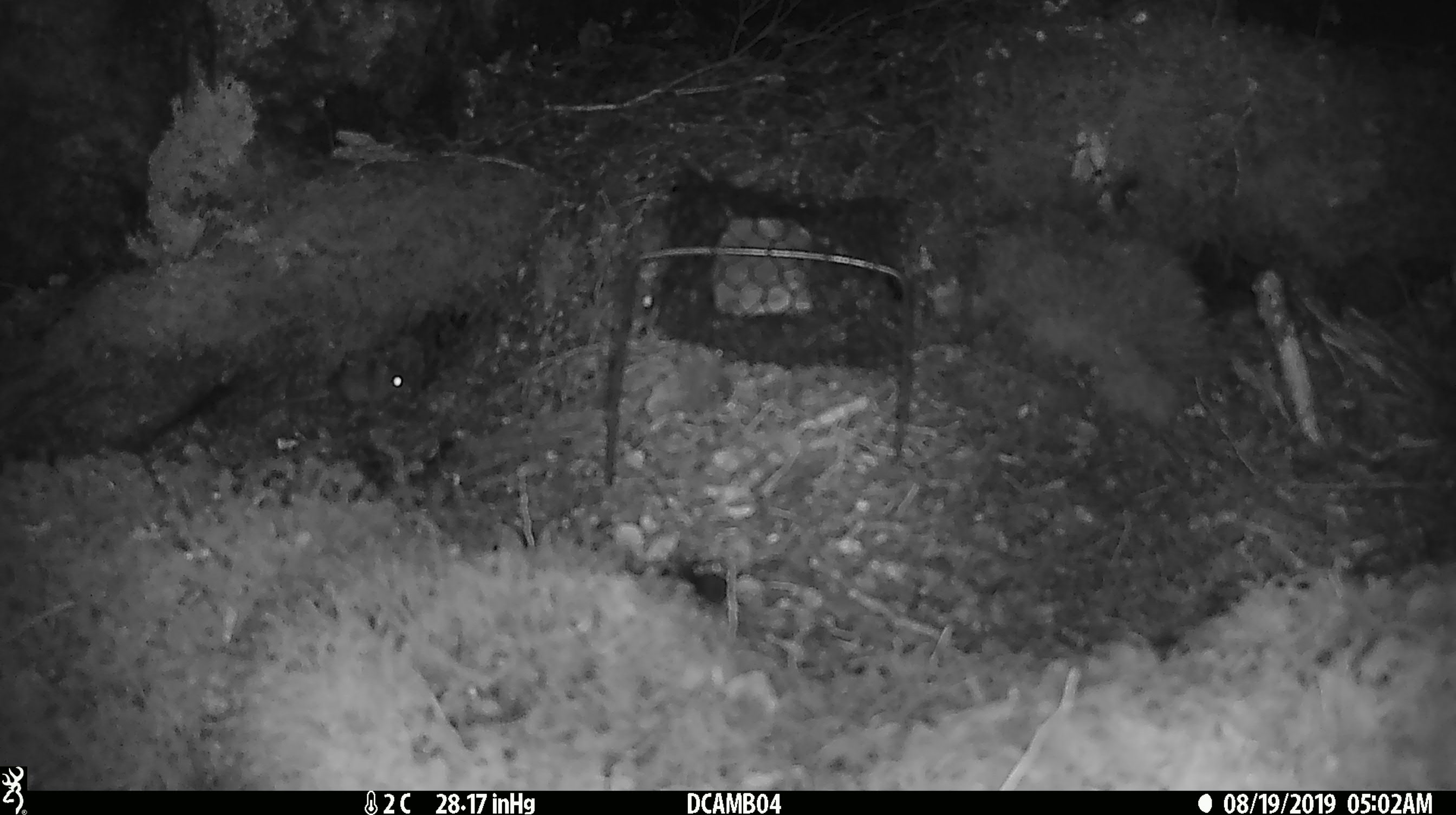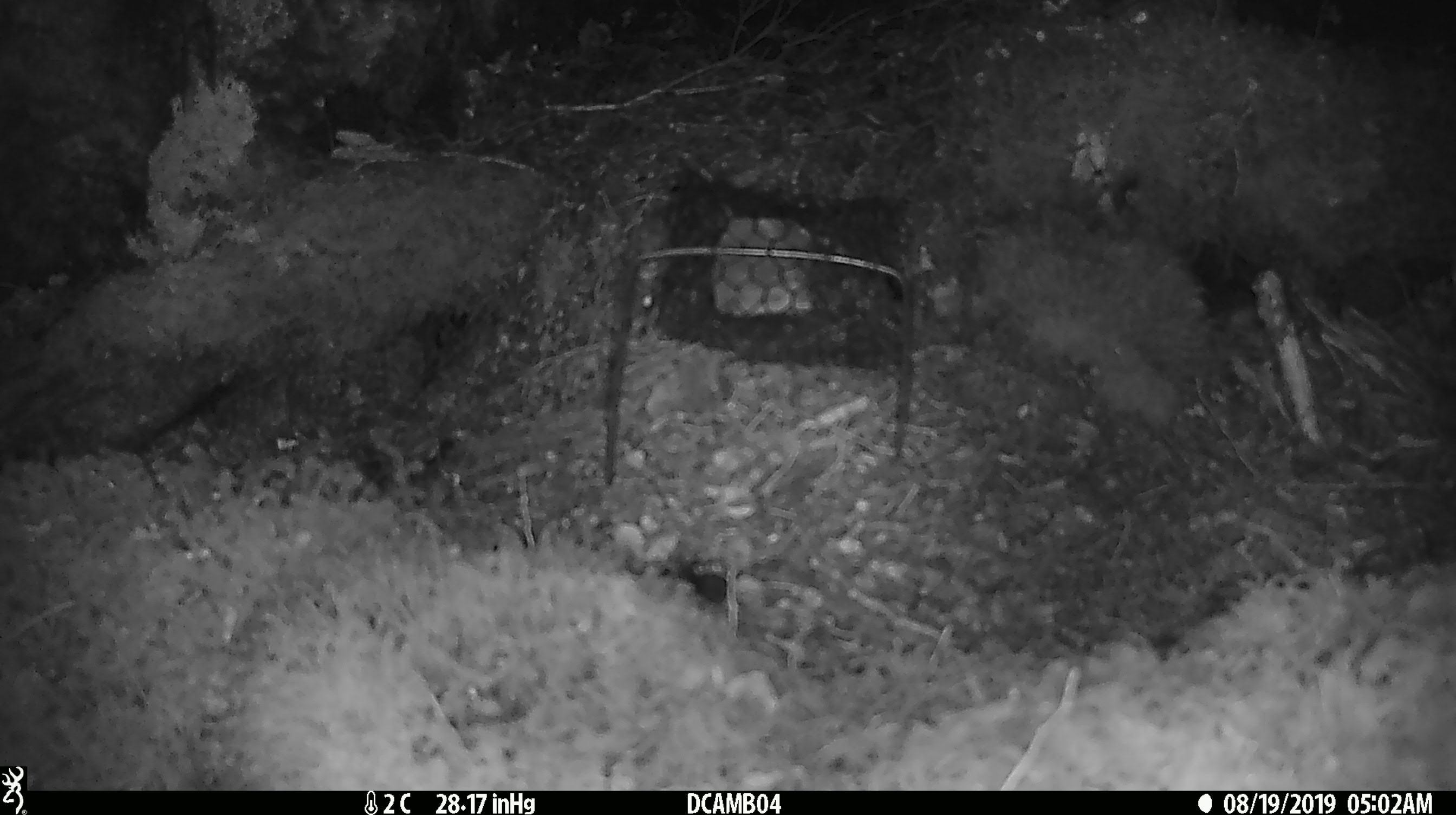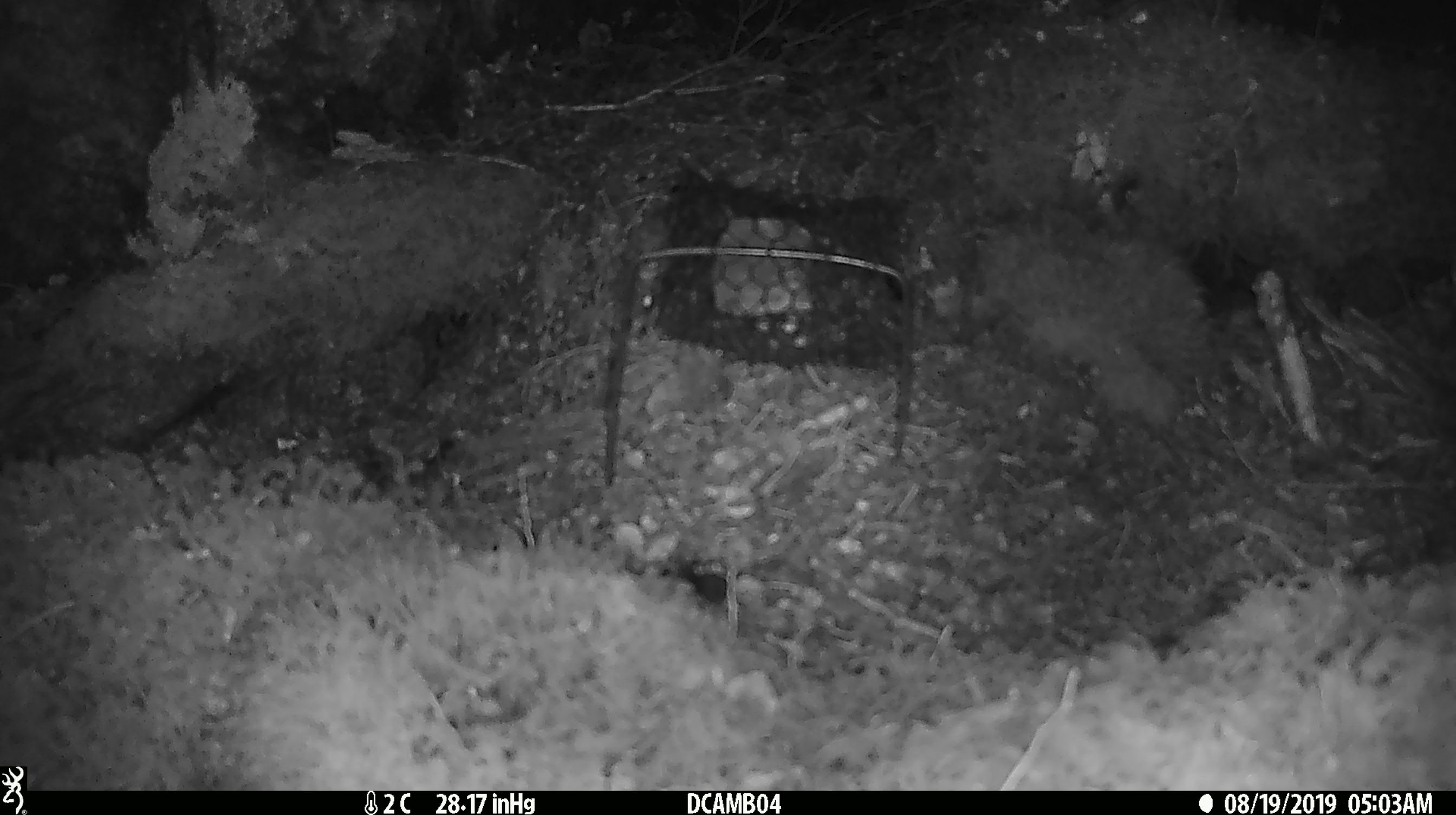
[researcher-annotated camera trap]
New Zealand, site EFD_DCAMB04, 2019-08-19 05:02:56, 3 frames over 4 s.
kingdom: Animalia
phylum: Chordata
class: Mammalia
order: Rodentia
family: Muridae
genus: Mus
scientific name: Mus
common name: mouse